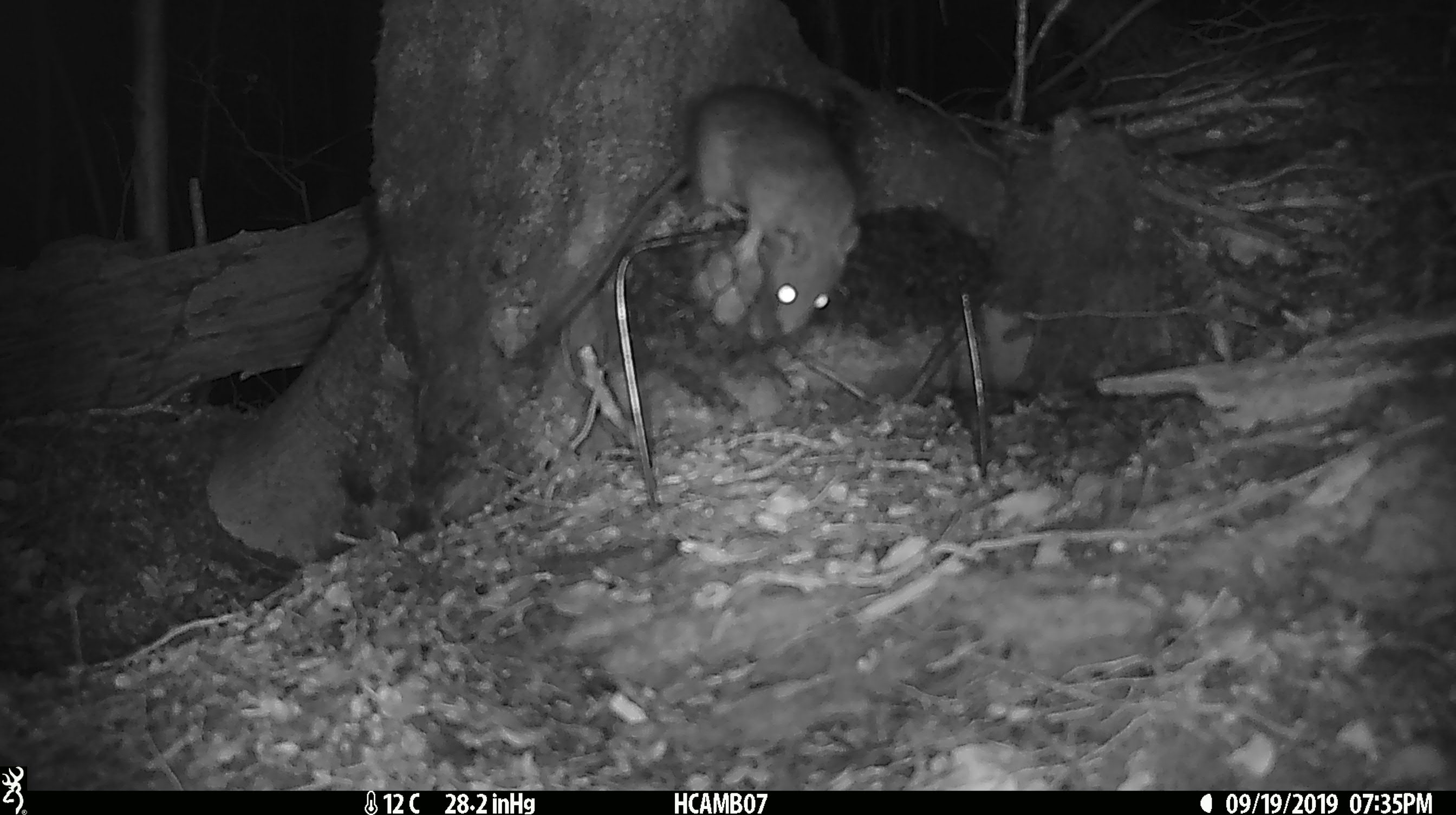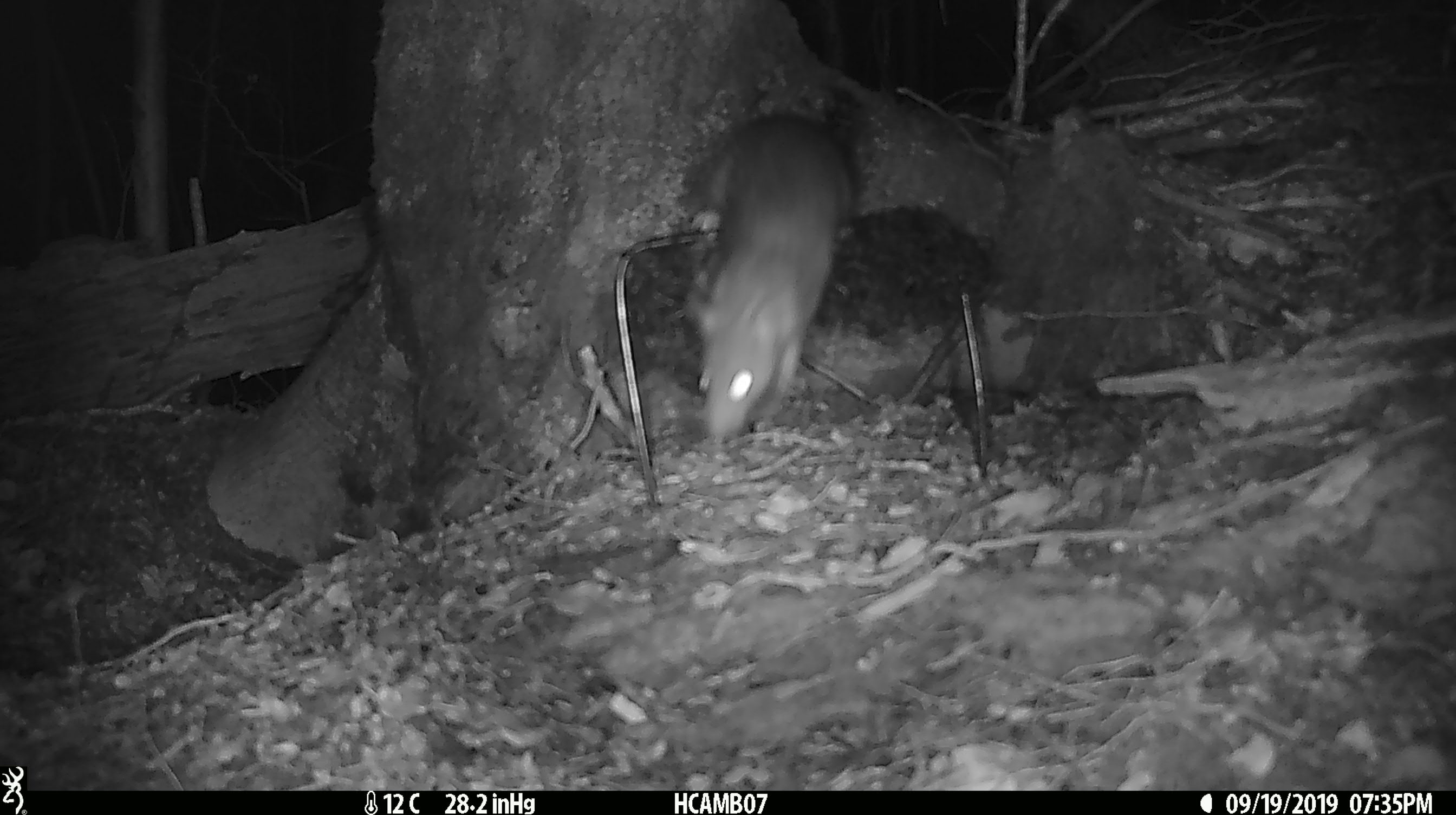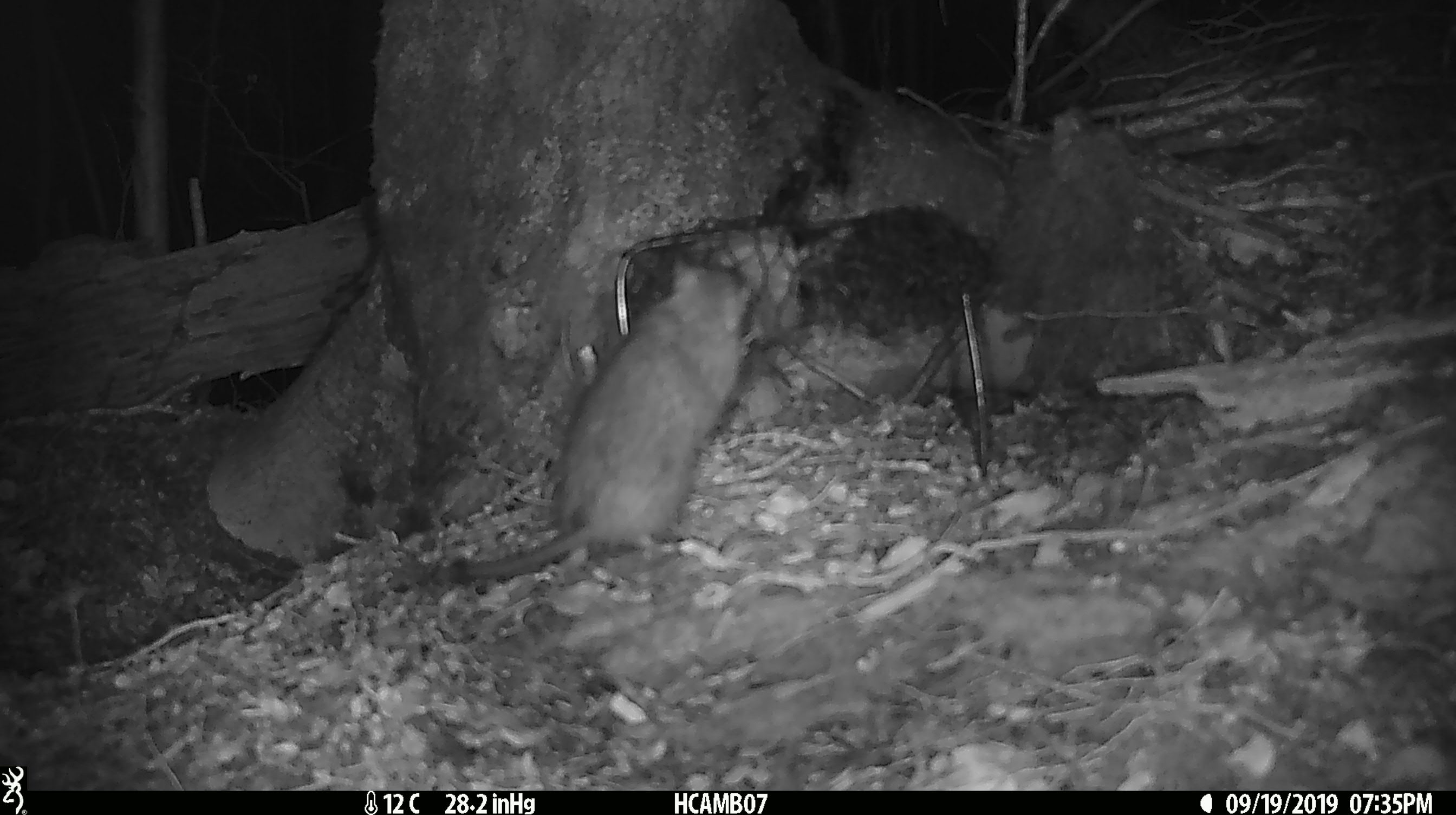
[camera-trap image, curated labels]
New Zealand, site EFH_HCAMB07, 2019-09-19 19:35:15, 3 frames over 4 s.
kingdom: Animalia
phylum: Chordata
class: Mammalia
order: Rodentia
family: Muridae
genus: Rattus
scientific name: Rattus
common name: rat